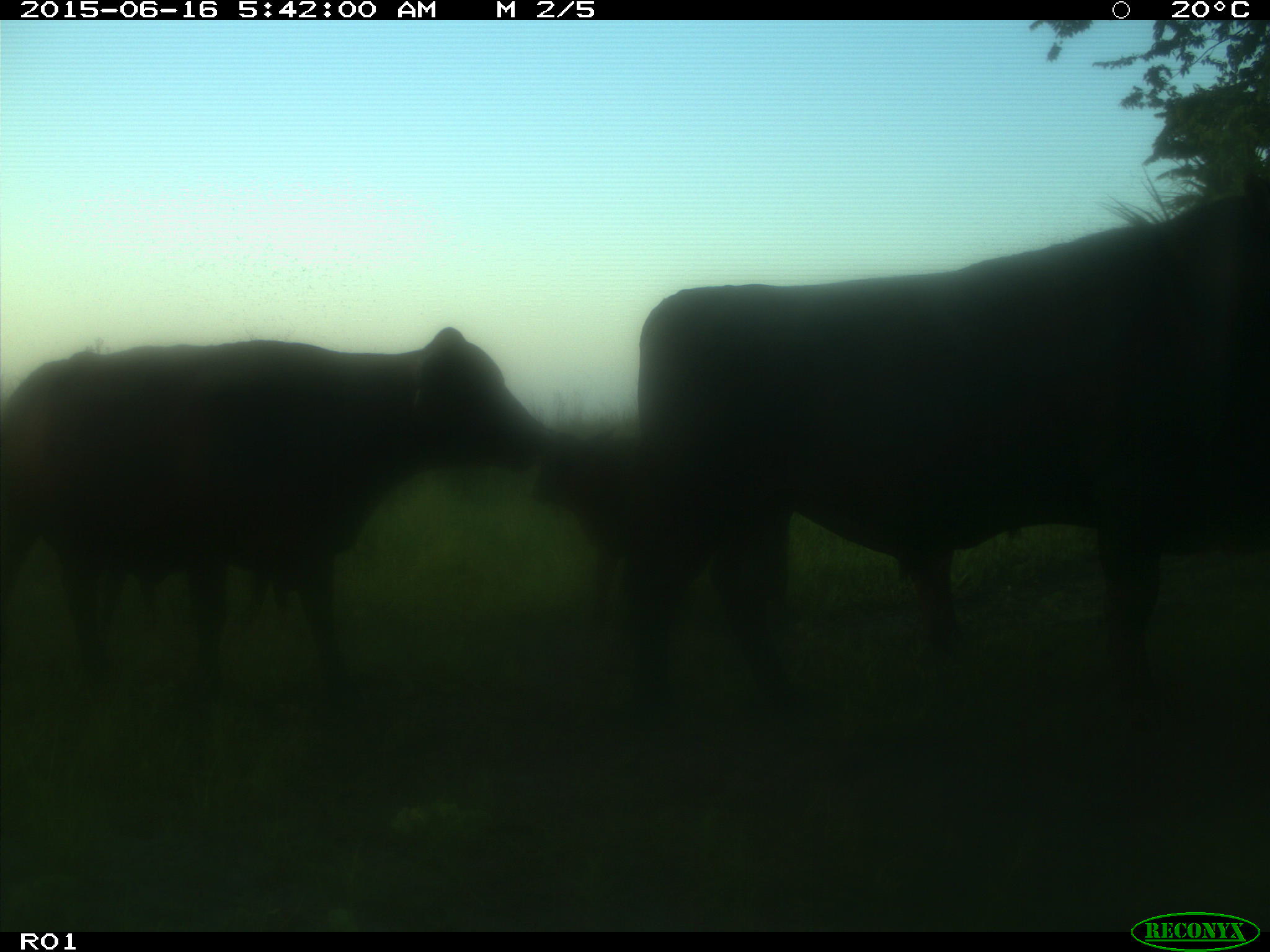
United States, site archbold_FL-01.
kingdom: Animalia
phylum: Chordata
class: Mammalia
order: Artiodactyla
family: Bovidae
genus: Bos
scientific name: Bos taurus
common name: domestic cow